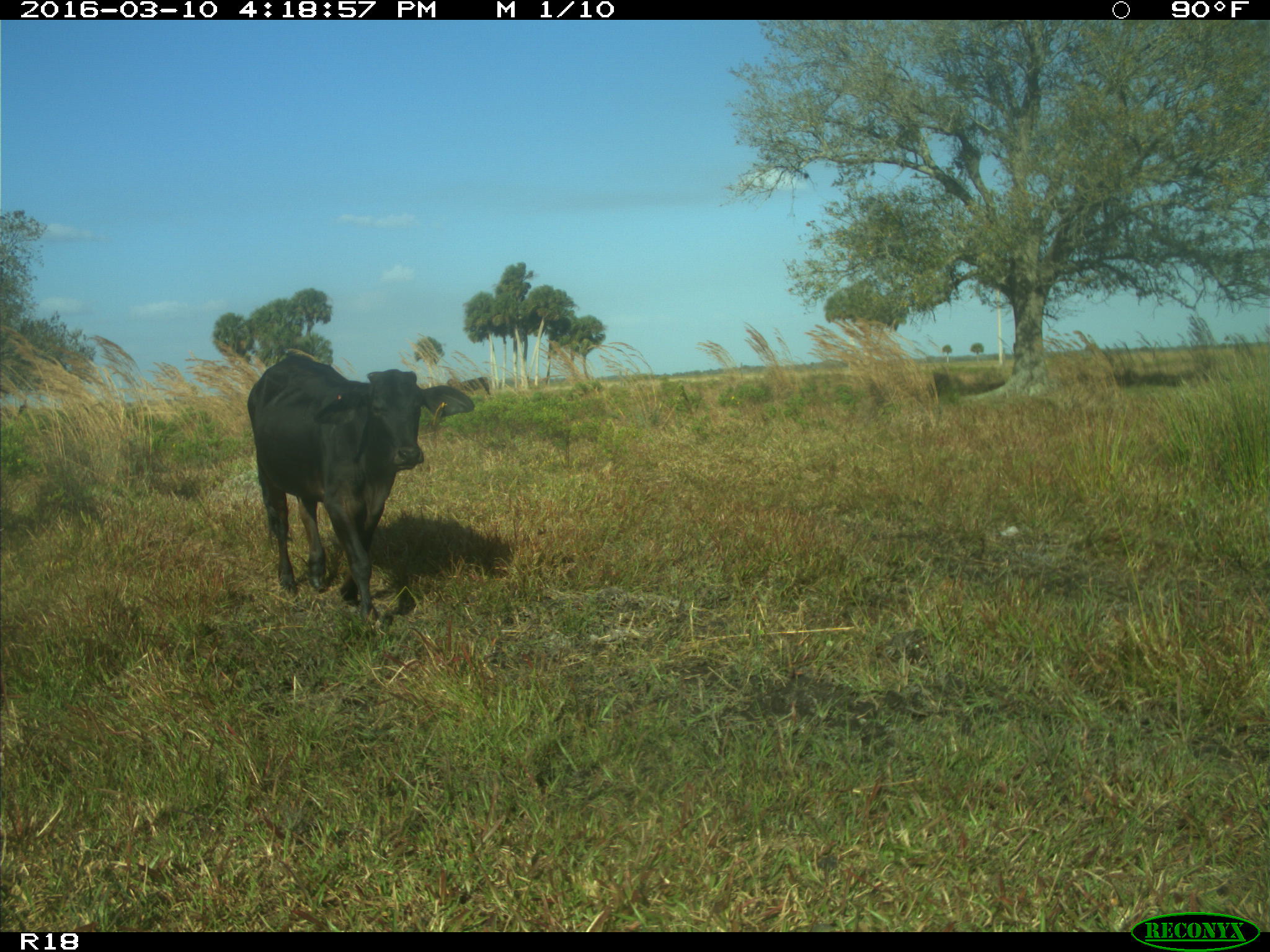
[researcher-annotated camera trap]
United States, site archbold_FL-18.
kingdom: Animalia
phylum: Chordata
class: Mammalia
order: Artiodactyla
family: Bovidae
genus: Bos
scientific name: Bos taurus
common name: domestic cow